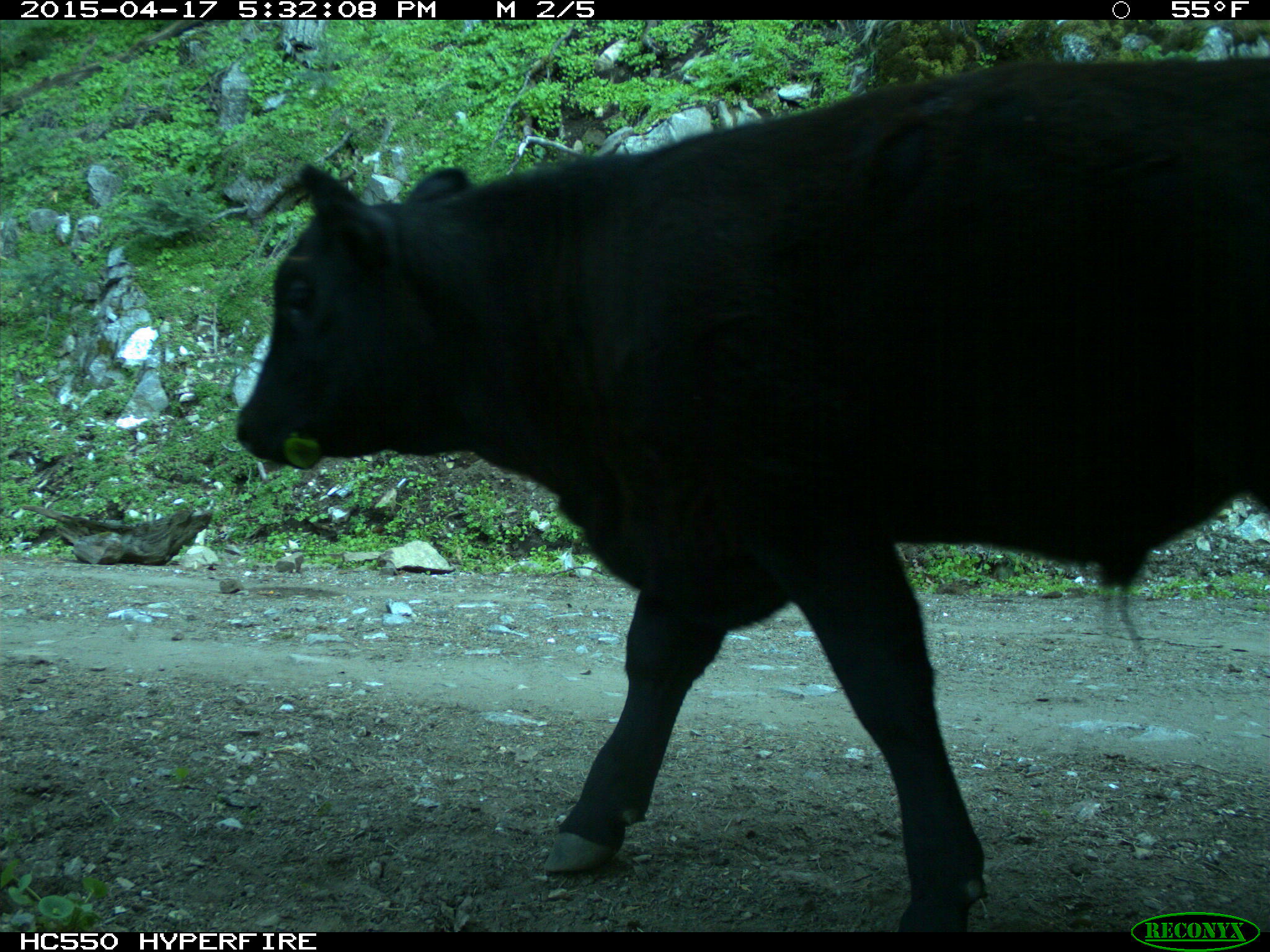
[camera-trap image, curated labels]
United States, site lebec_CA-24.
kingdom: Animalia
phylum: Chordata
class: Mammalia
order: Artiodactyla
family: Bovidae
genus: Bos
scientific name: Bos taurus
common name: domestic cow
Bos taurus (domestic cow).